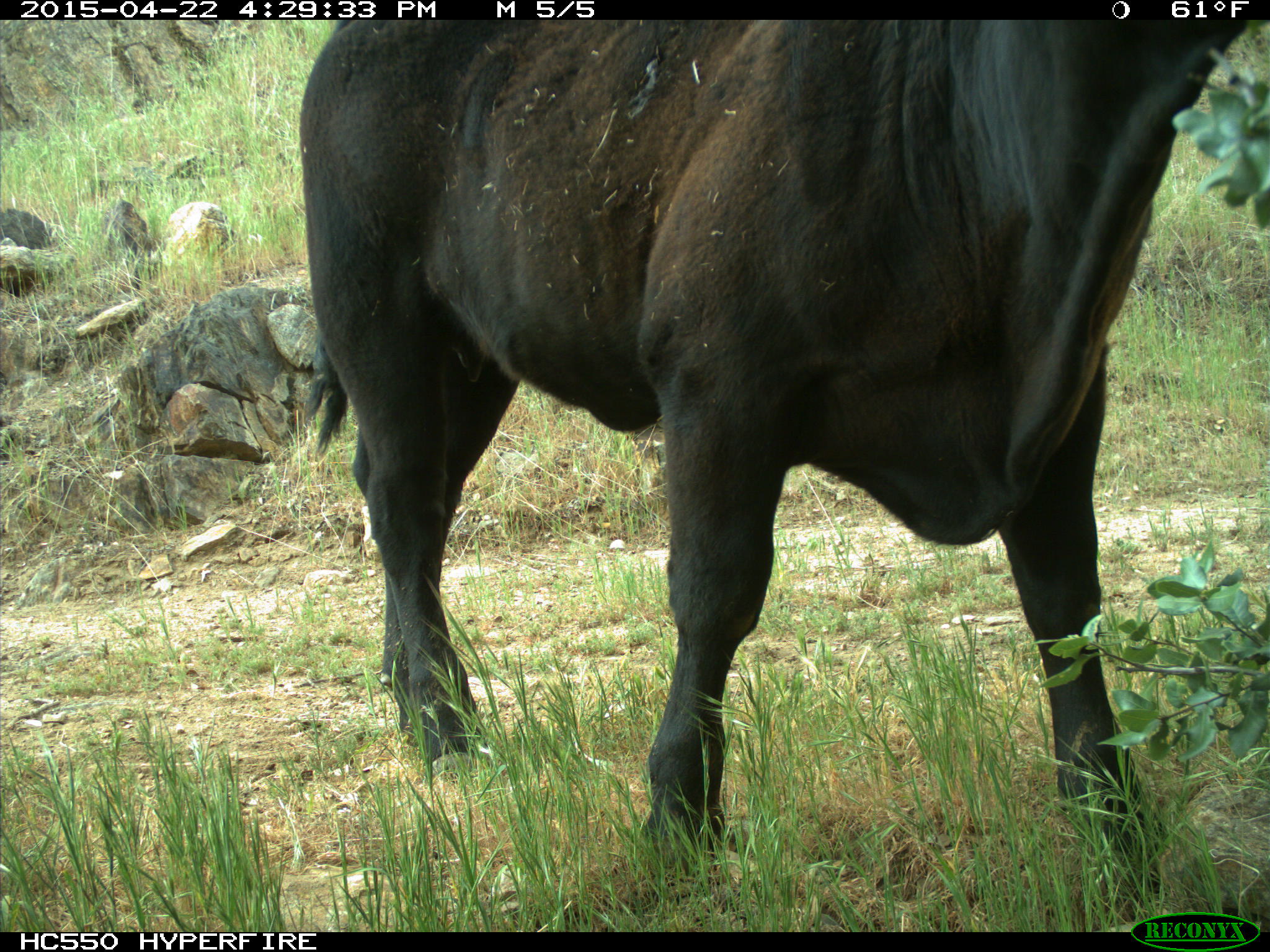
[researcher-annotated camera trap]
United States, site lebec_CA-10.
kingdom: Animalia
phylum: Chordata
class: Mammalia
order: Artiodactyla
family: Bovidae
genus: Bos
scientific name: Bos taurus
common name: domestic cow